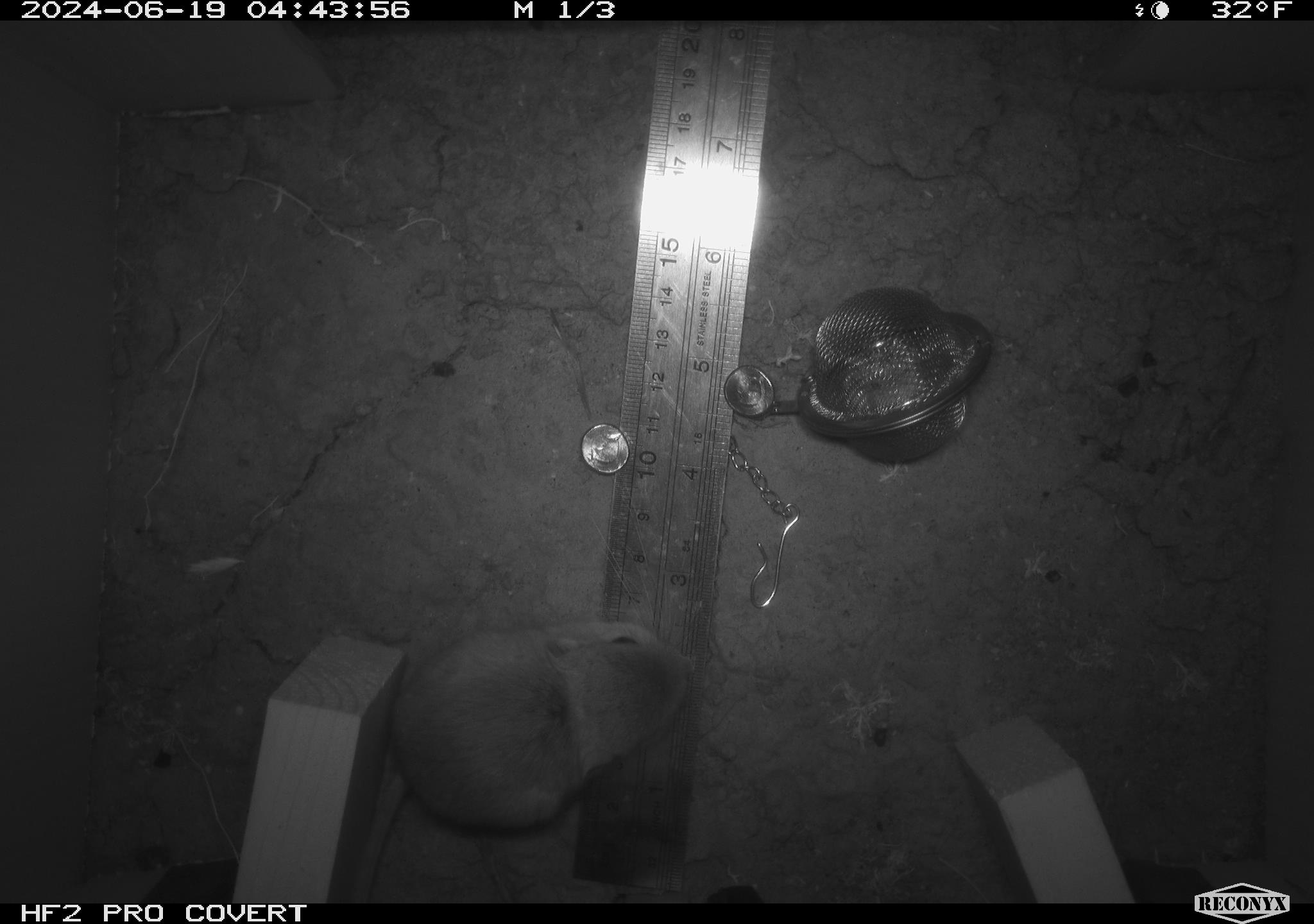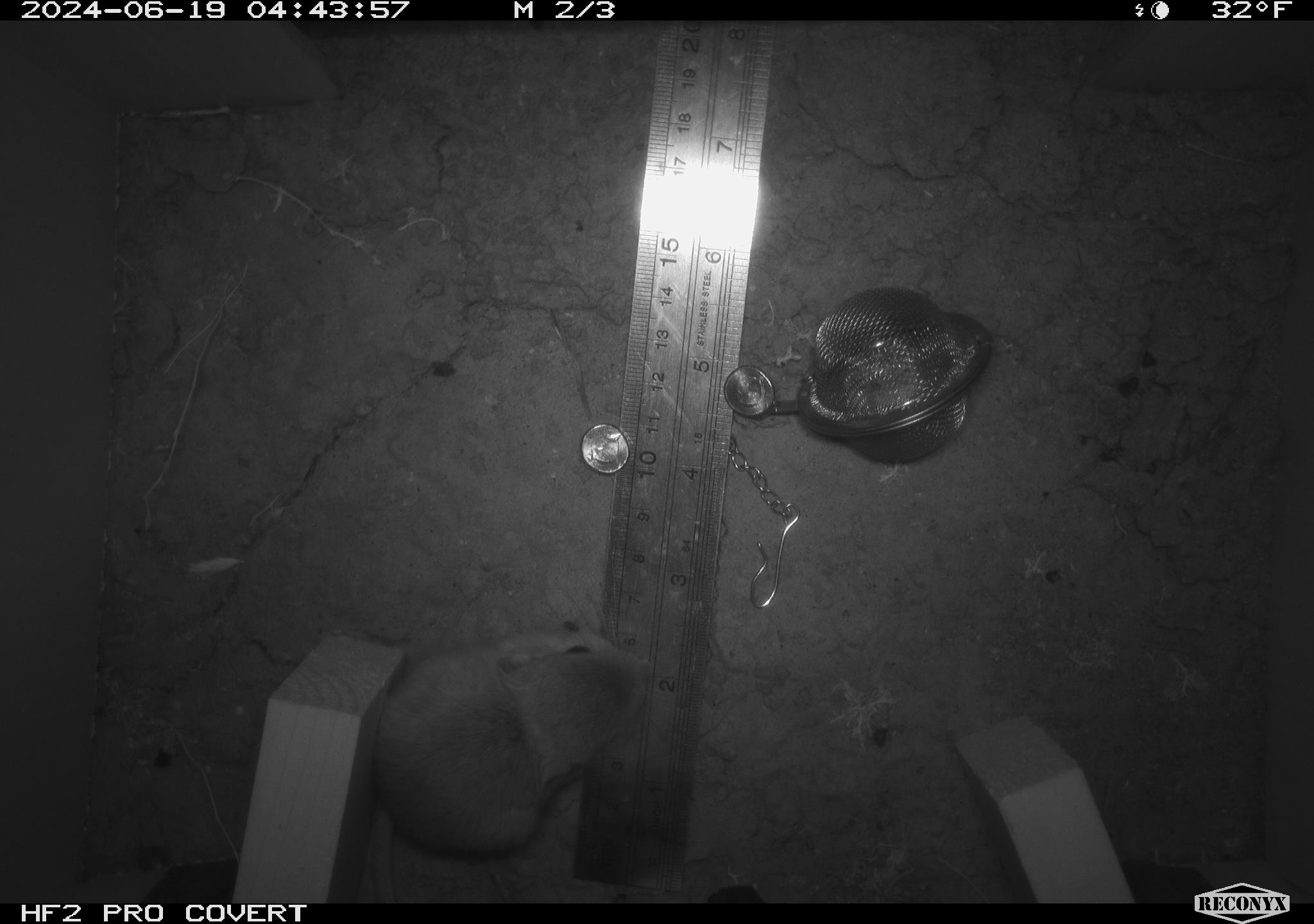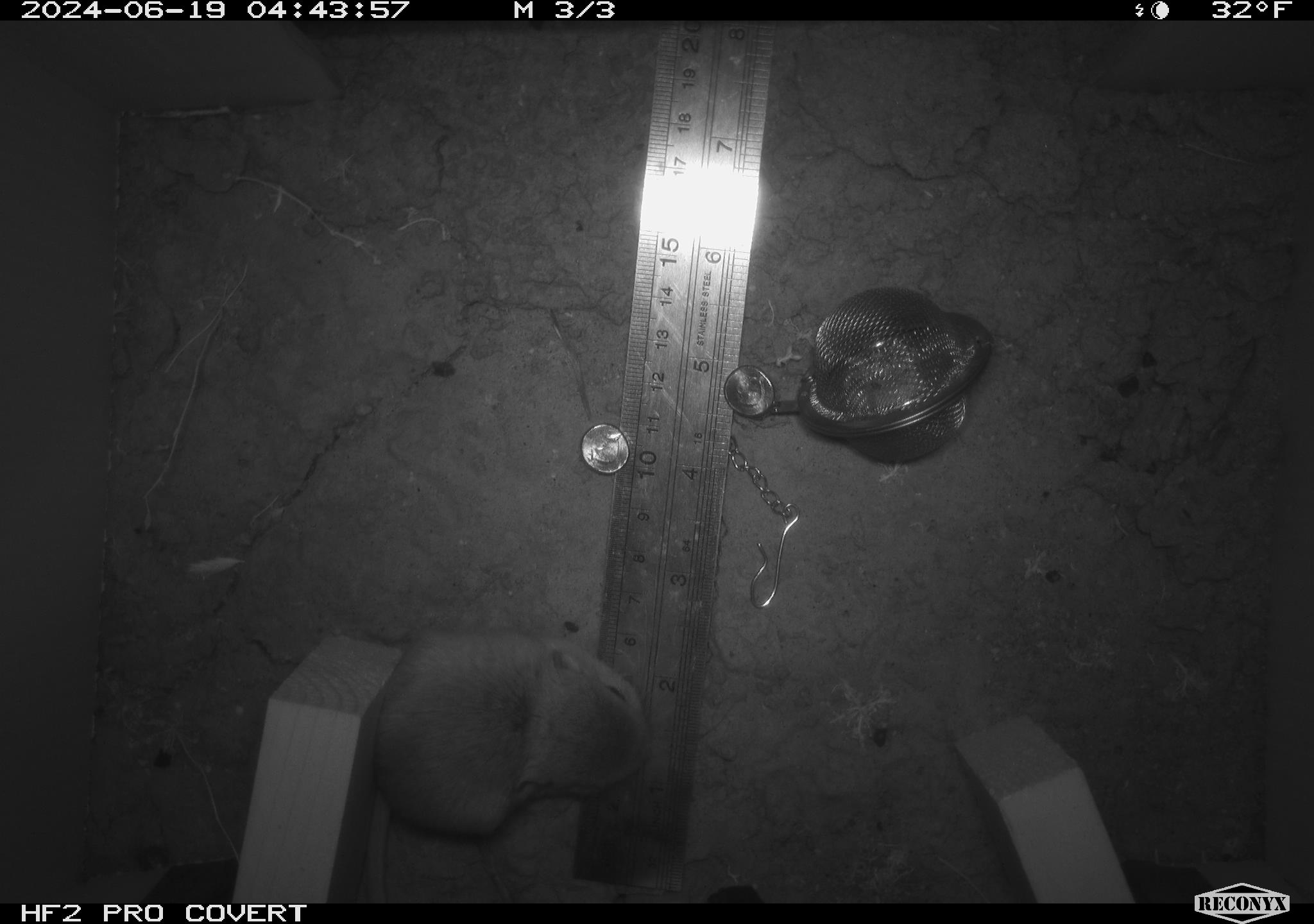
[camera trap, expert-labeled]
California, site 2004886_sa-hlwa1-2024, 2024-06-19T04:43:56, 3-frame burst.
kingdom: Animalia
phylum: Chordata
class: Mammalia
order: Rodentia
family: Heteromyidae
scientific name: Heteromyidae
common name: kangaroo rats and pocket mice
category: heteromyidae family